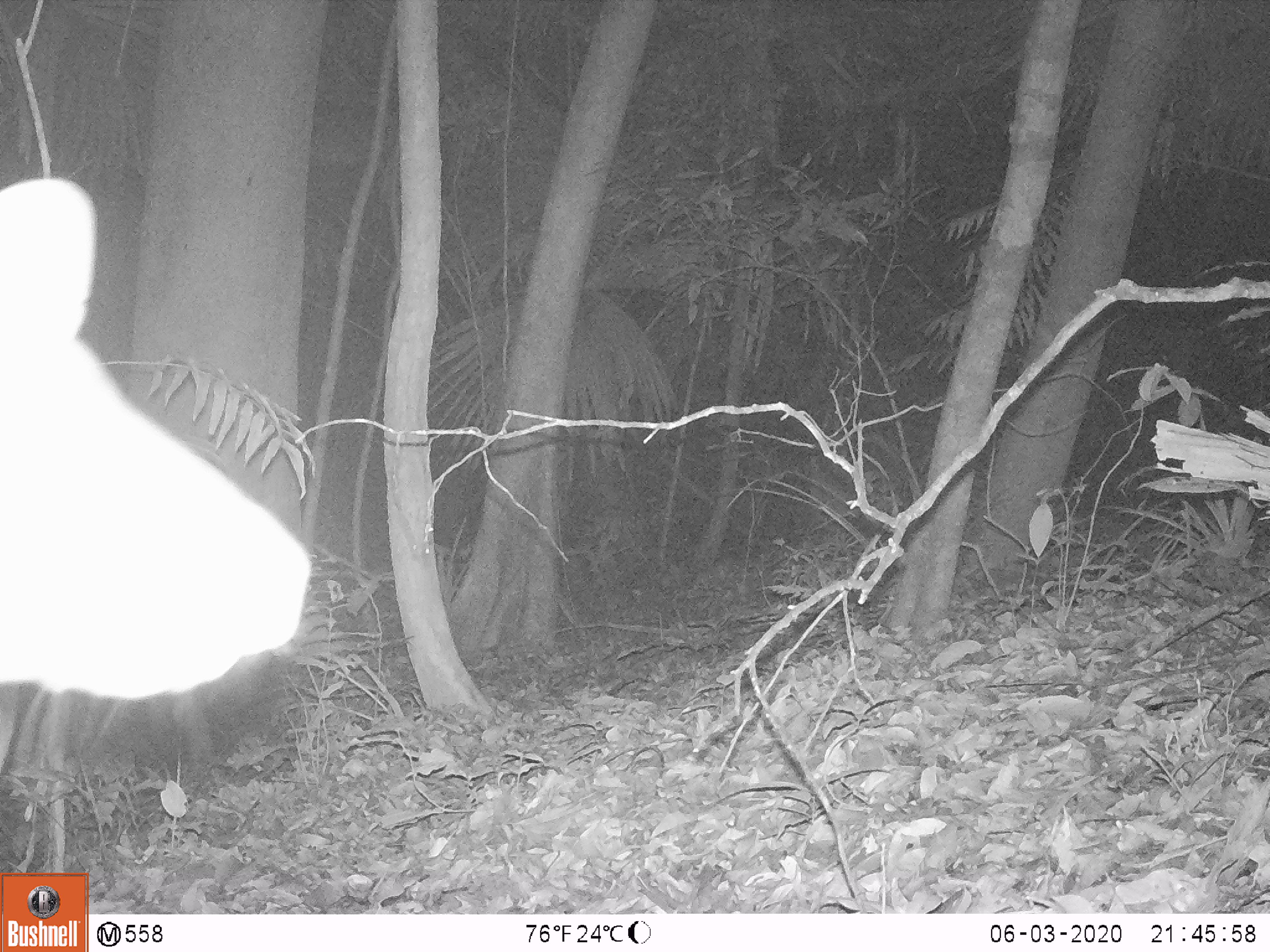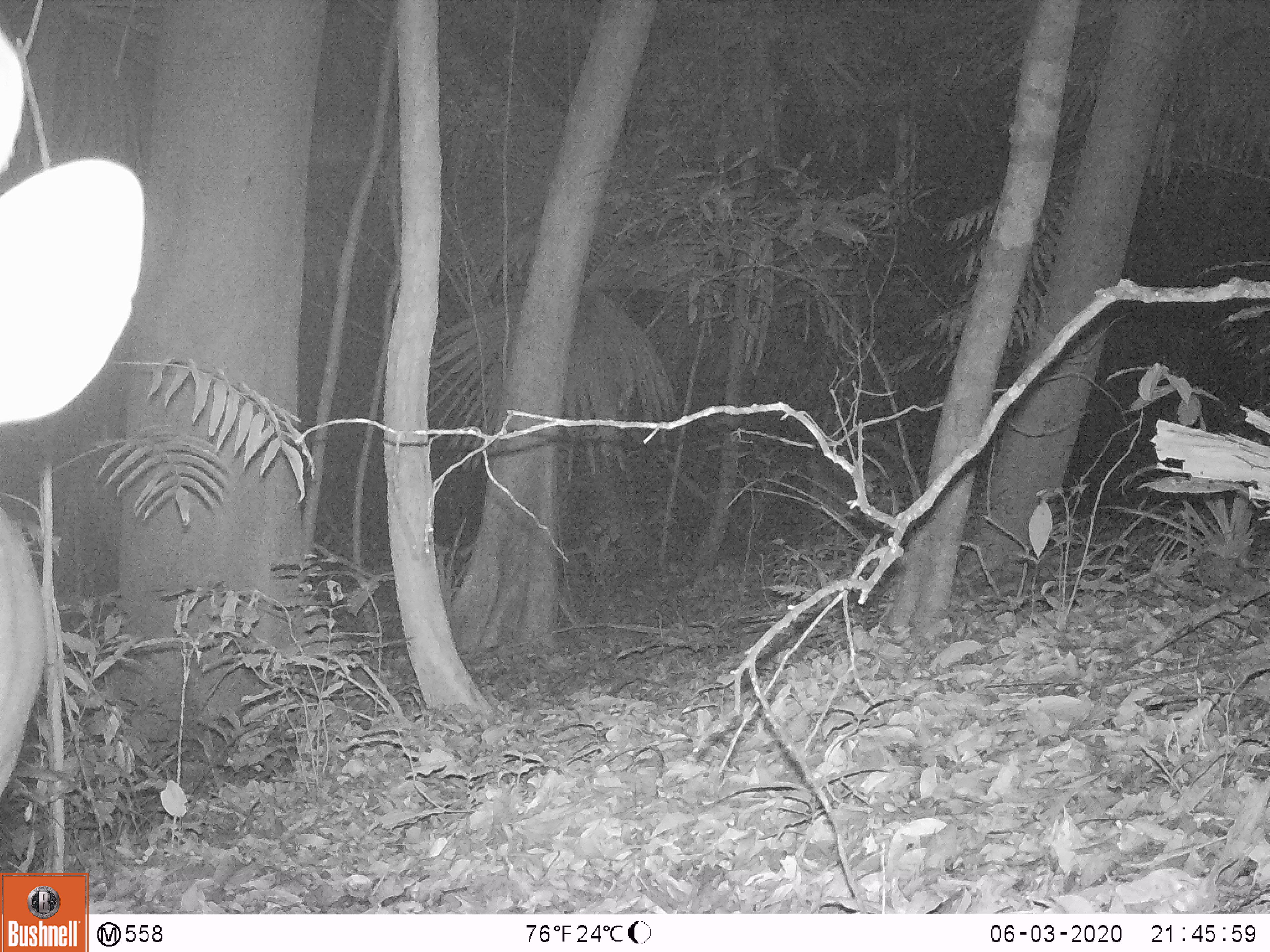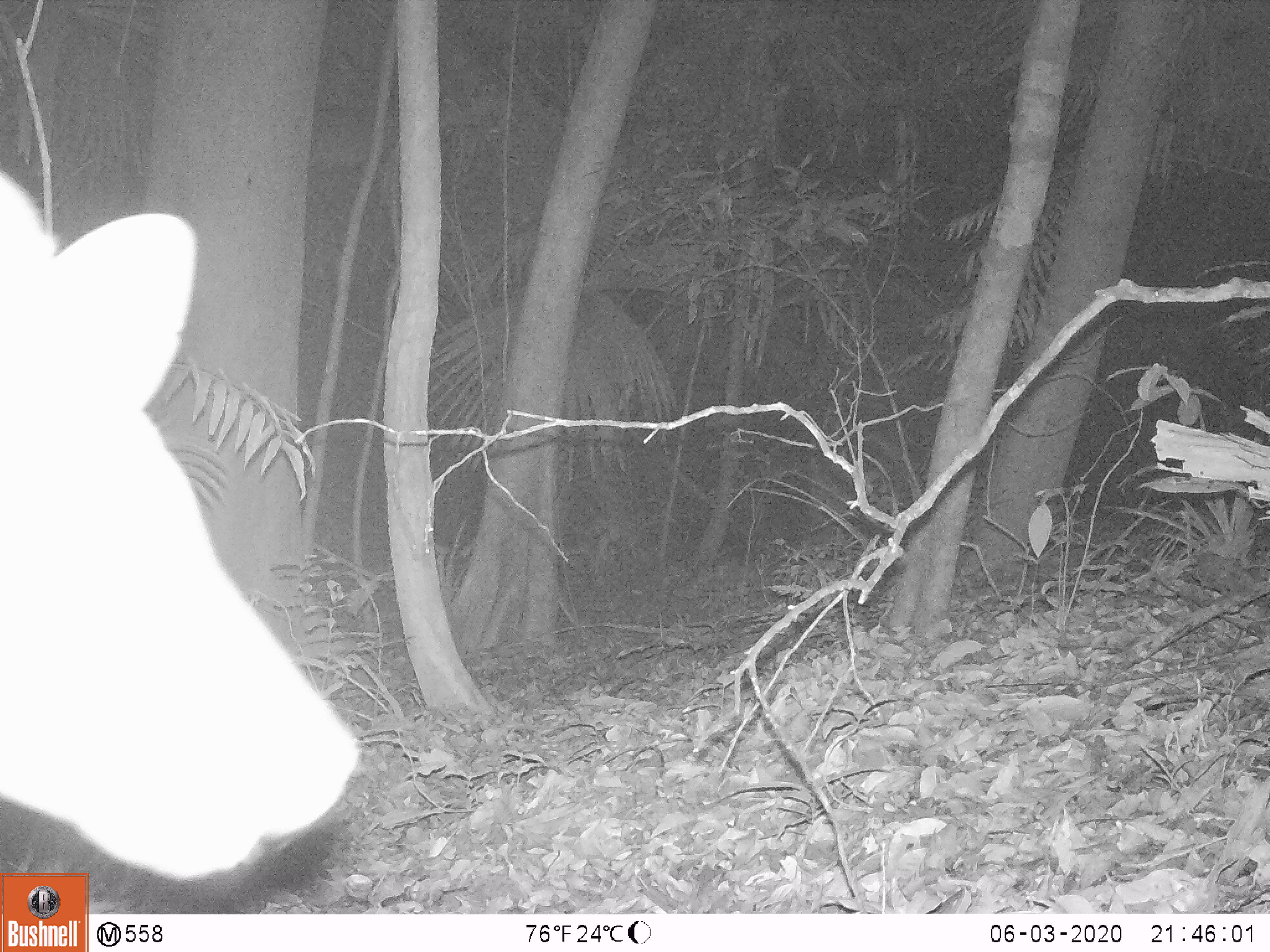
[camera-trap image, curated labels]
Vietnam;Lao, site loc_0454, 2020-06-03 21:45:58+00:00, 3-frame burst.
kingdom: Animalia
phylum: Chordata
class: Mammalia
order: Artiodactyla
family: Cervidae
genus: Muntiacus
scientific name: Muntiacus vuquangensis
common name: large-antlered muntjac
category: large antlered muntjac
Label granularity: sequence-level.